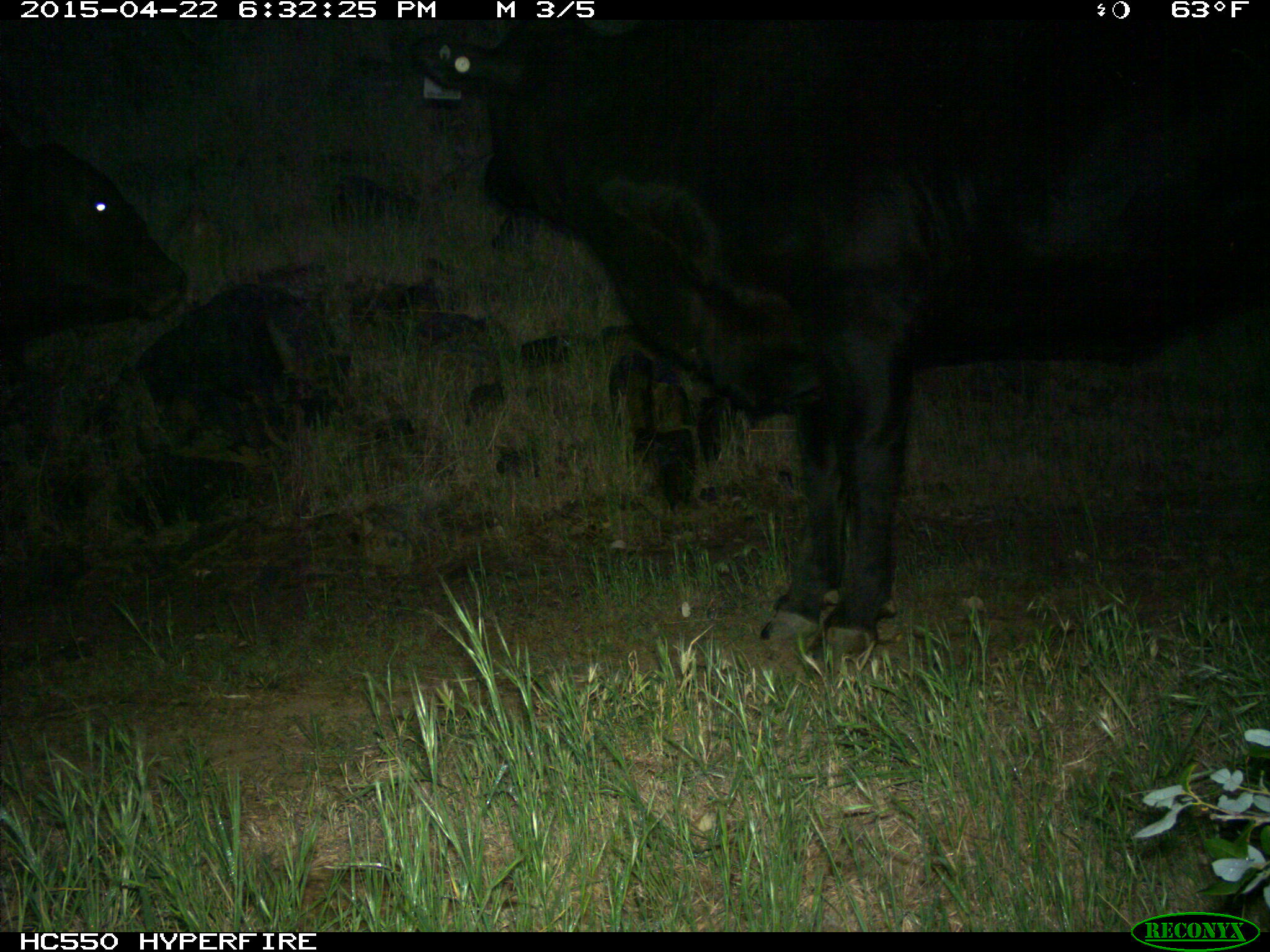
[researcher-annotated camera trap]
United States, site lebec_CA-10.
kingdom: Animalia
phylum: Chordata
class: Mammalia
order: Artiodactyla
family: Bovidae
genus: Bos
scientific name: Bos taurus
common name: domestic cow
Bos taurus (domestic cow).